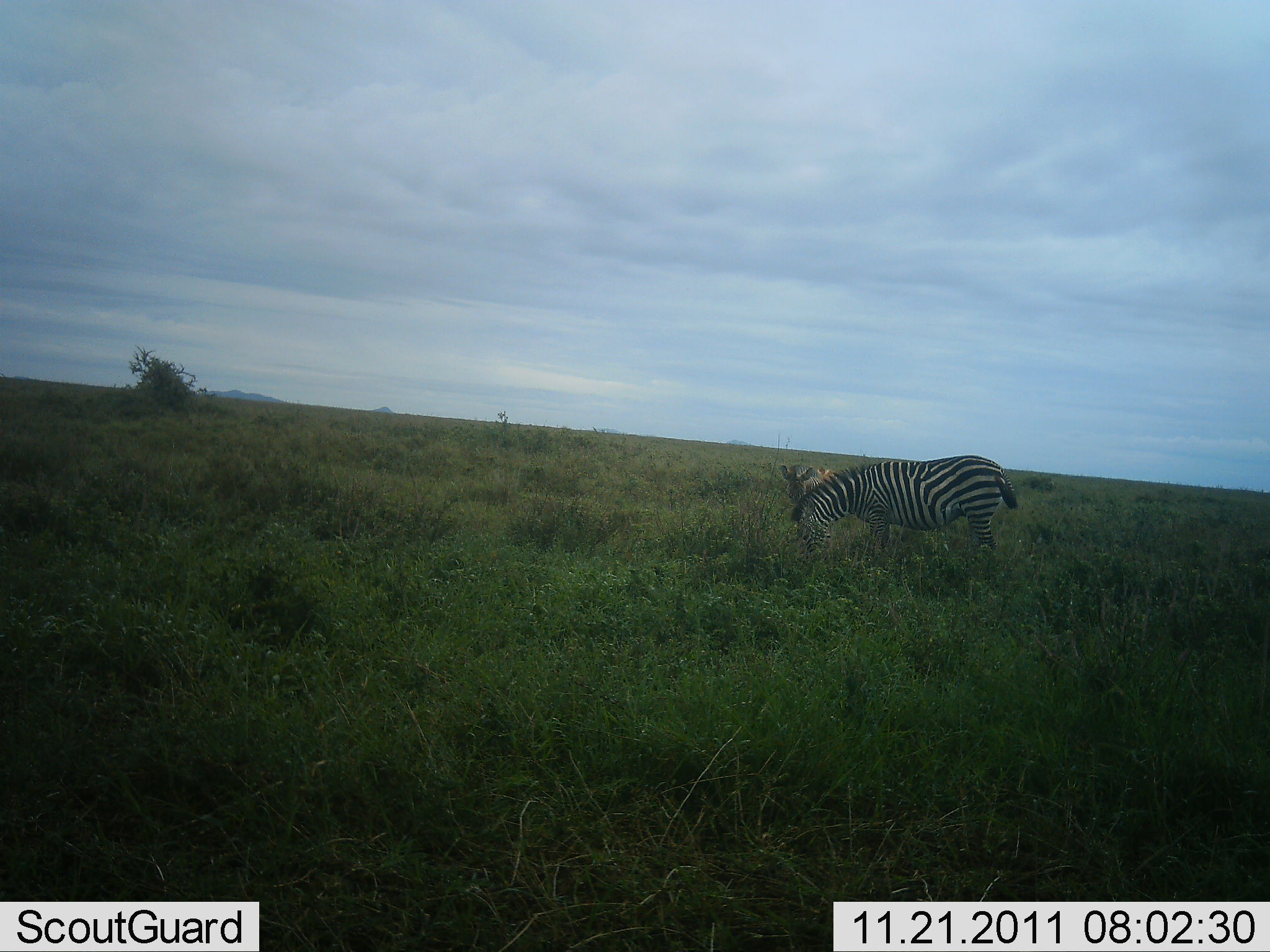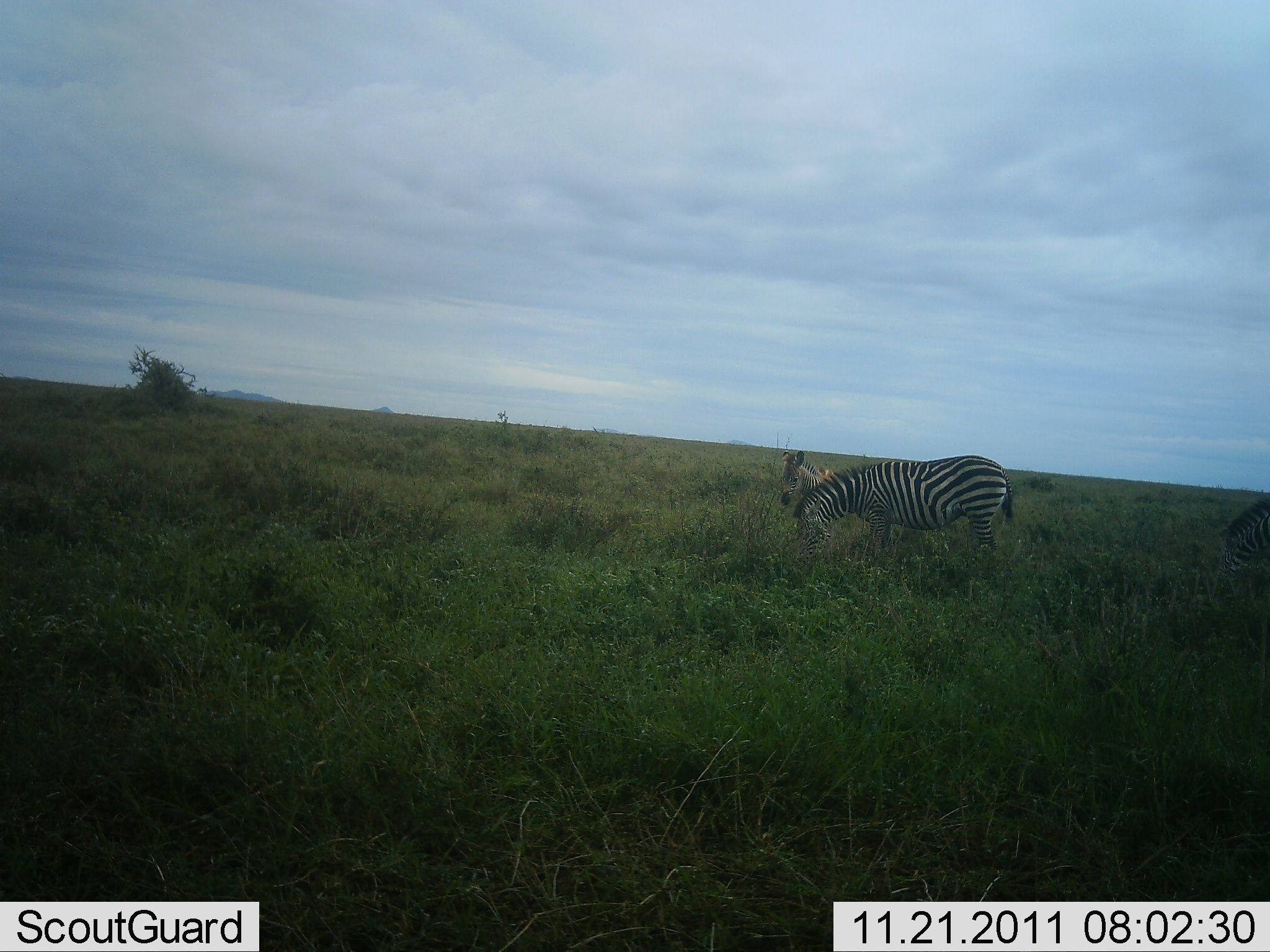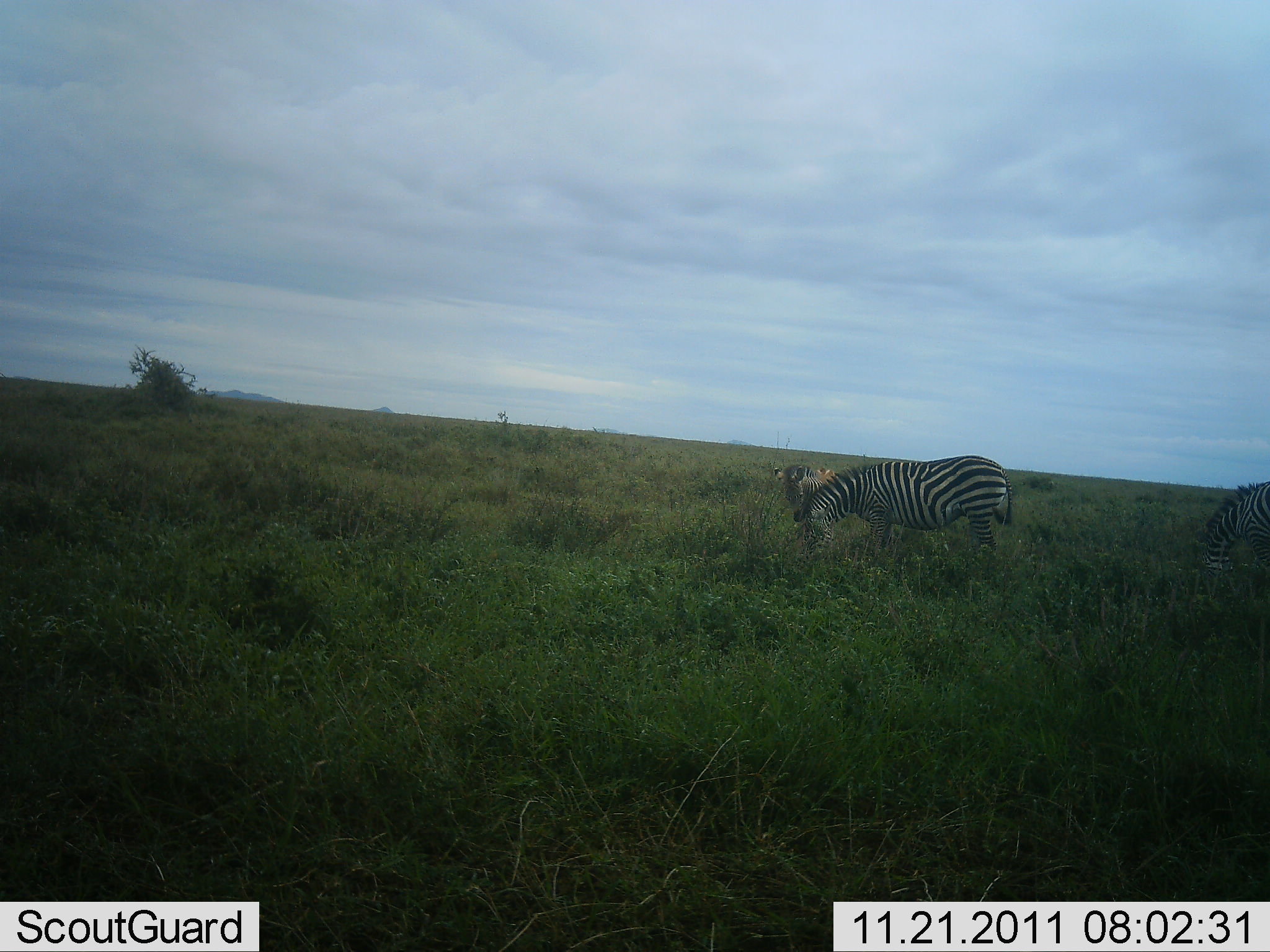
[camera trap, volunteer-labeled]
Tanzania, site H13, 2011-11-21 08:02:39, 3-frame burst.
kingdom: Animalia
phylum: Chordata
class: Mammalia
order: Perissodactyla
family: Equidae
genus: Equus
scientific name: Equus quagga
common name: plains zebra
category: zebra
Zebra (plains zebra) (Equus quagga), count 3. Behavior (volunteer vote fractions): standing 29%, resting 0%, moving 36%, interacting 0%. Young present (vote fraction): 29%. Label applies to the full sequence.